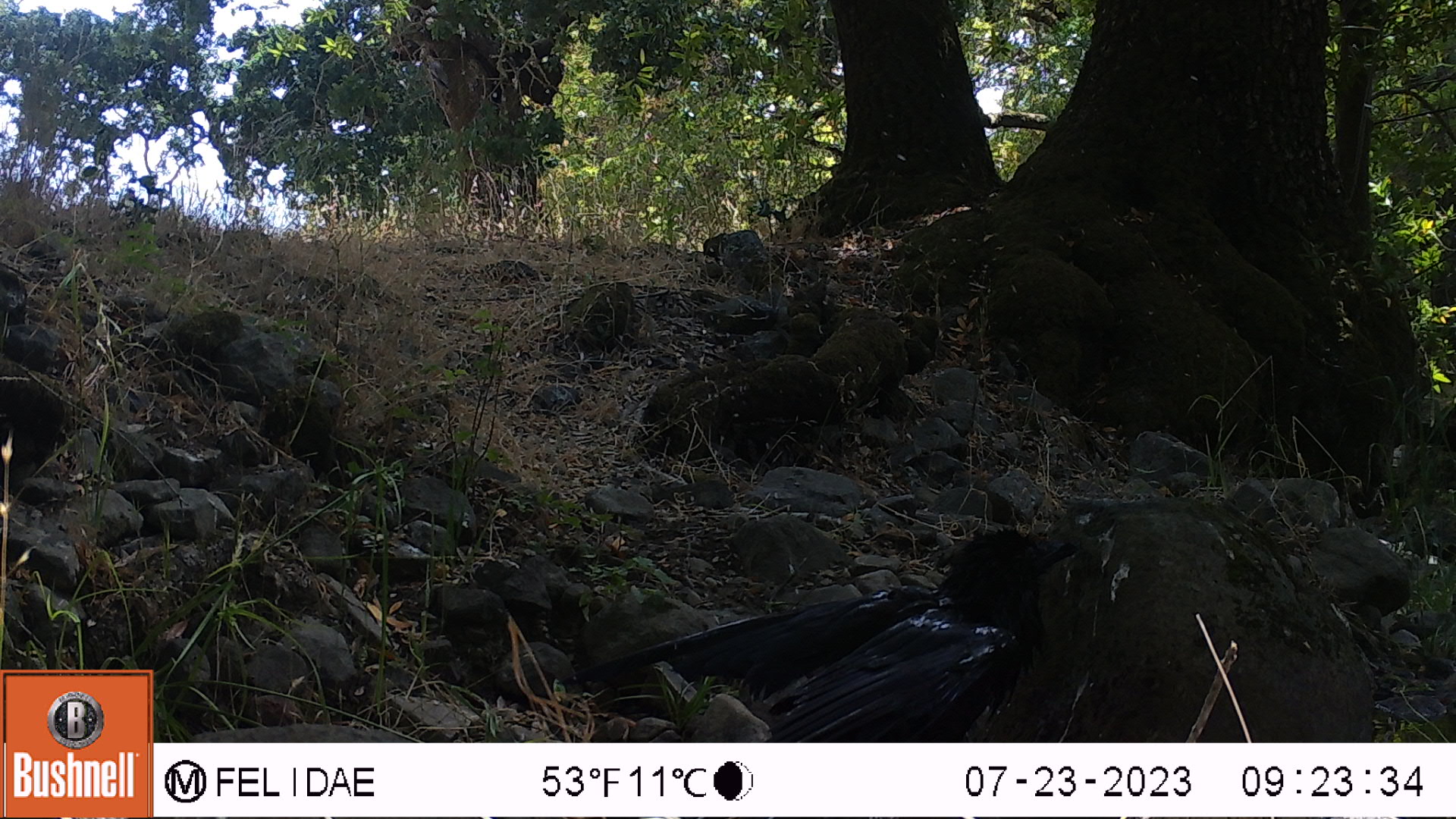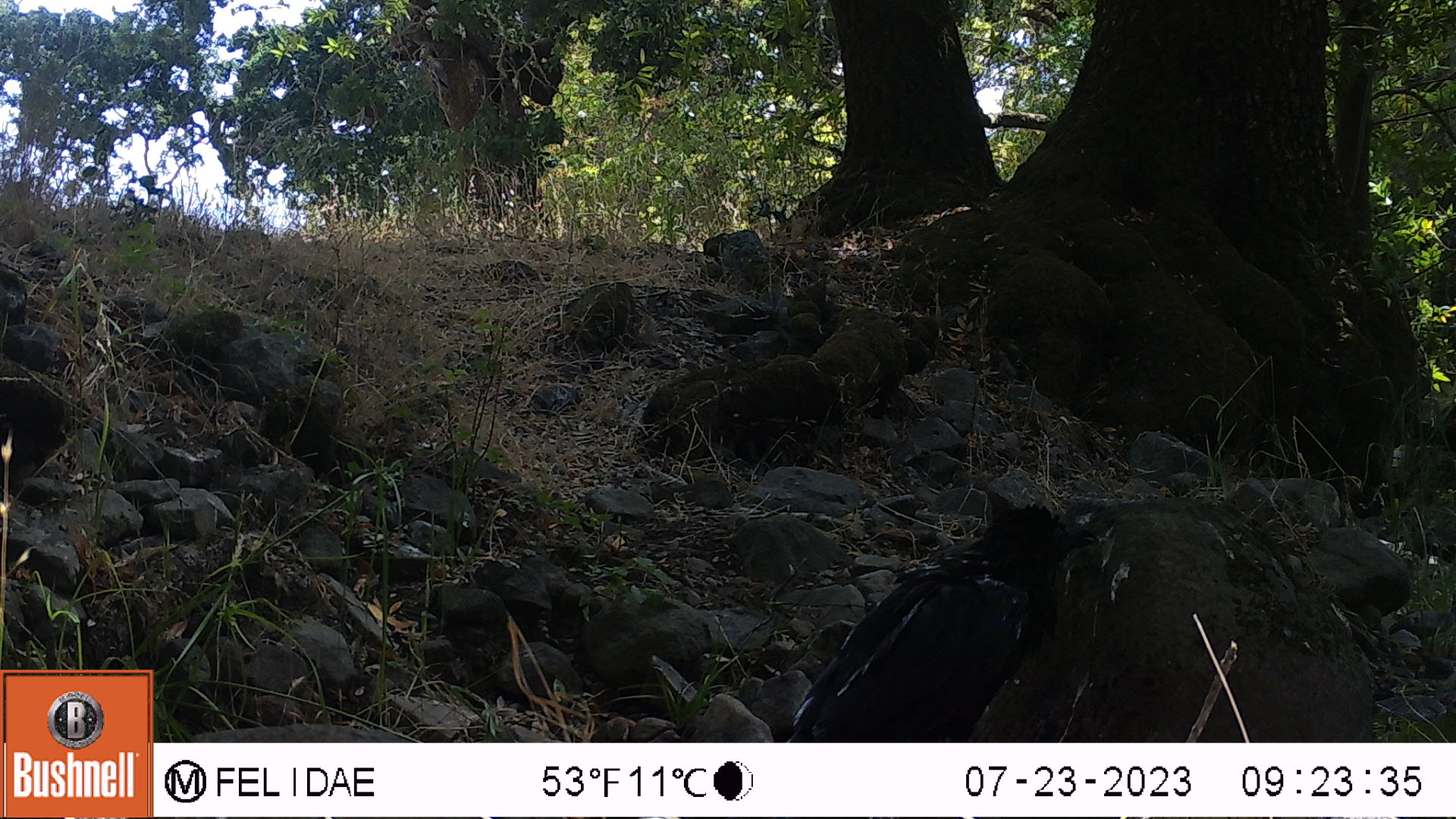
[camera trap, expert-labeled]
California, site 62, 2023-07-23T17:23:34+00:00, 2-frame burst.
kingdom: Animalia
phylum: Chordata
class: Aves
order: Passeriformes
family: Corvidae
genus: Corvus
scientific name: Corvus brachyrhynchos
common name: american crow